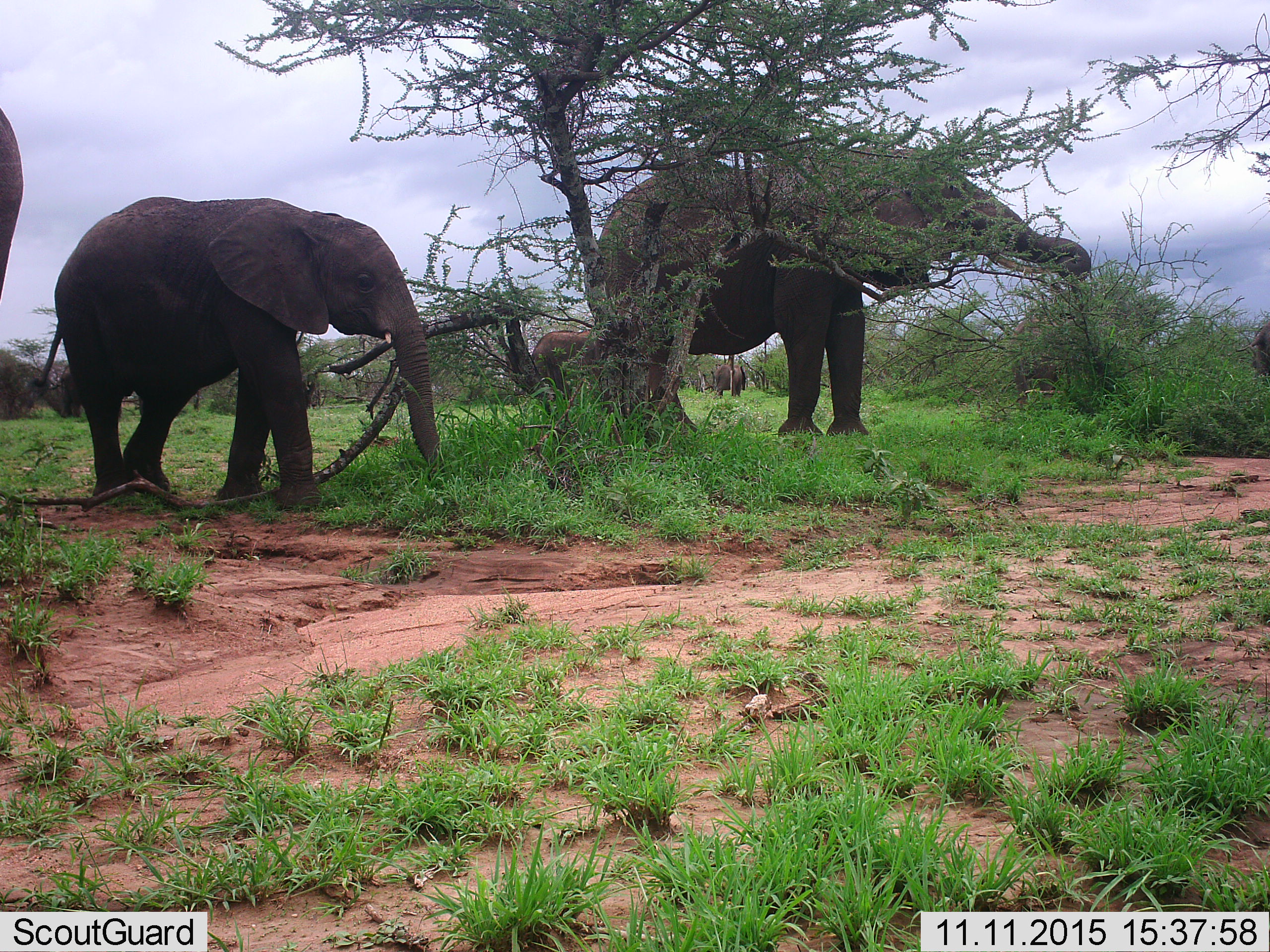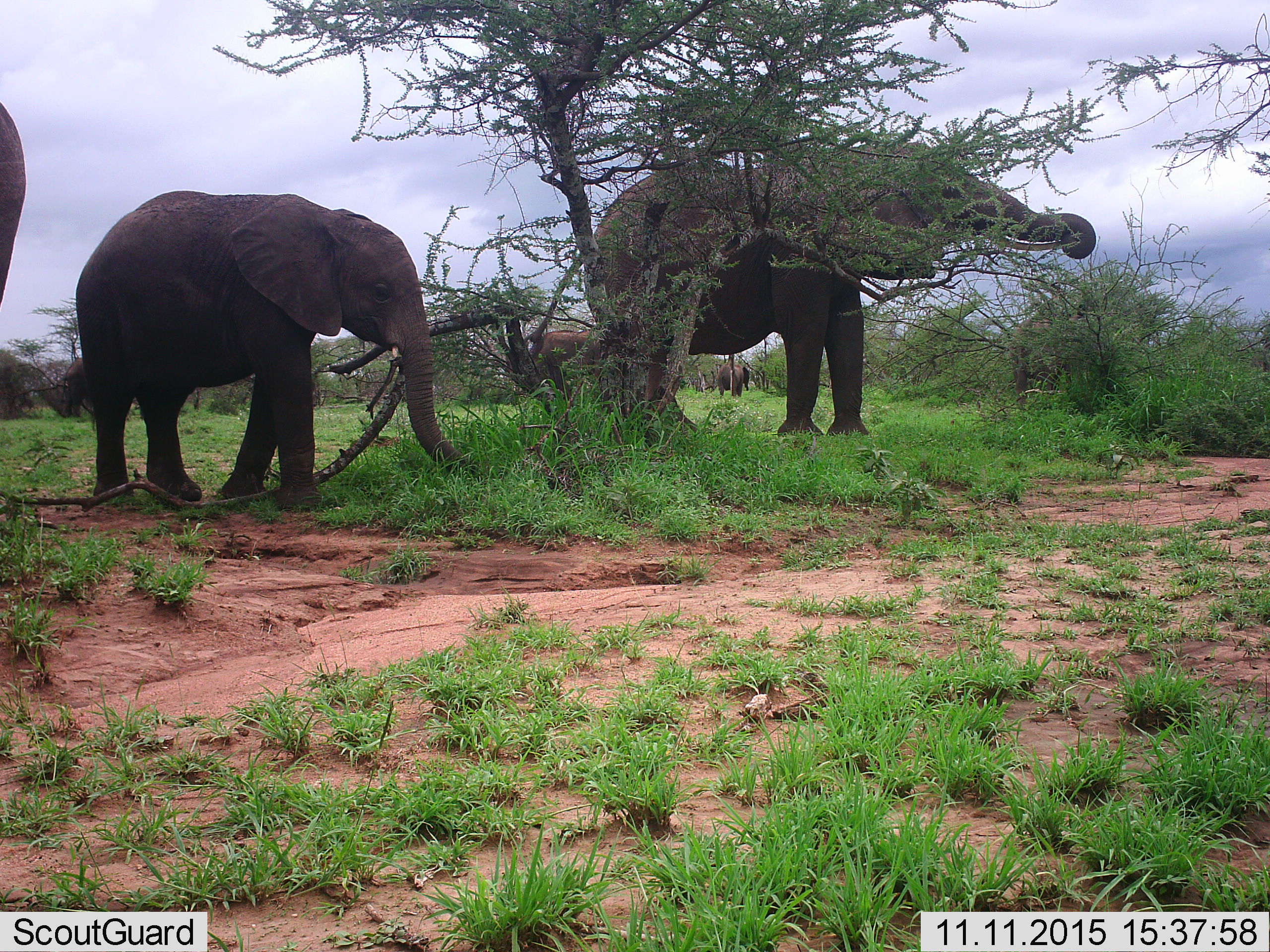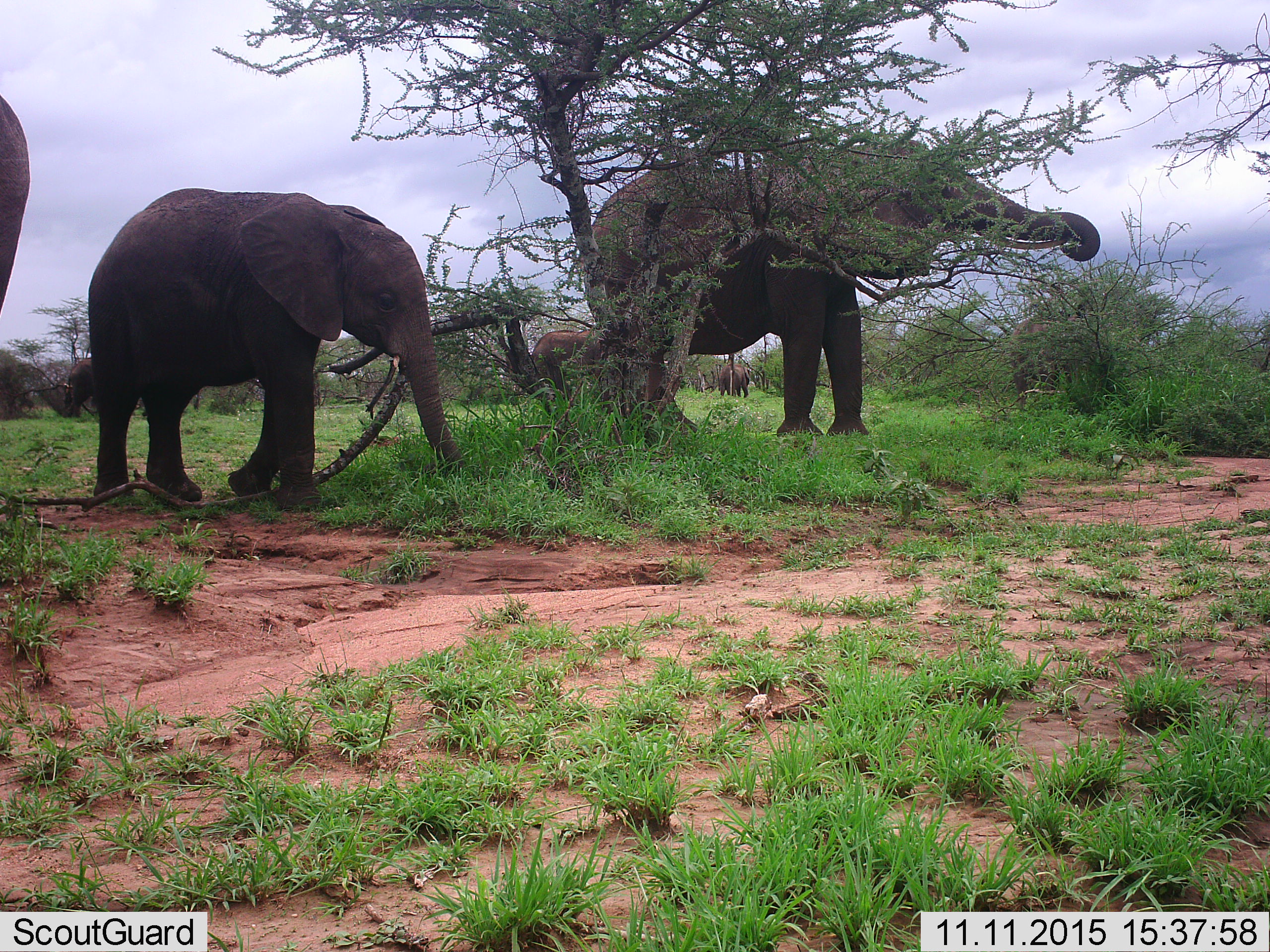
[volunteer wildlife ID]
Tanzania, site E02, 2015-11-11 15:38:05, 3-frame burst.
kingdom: Animalia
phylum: Chordata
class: Mammalia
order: Proboscidea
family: Elephantidae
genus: Loxodonta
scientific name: Loxodonta africana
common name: african bush elephant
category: elephant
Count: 6.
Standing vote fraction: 50%.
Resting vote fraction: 0%.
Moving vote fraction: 60%.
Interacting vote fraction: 0%.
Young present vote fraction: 55%.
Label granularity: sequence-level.